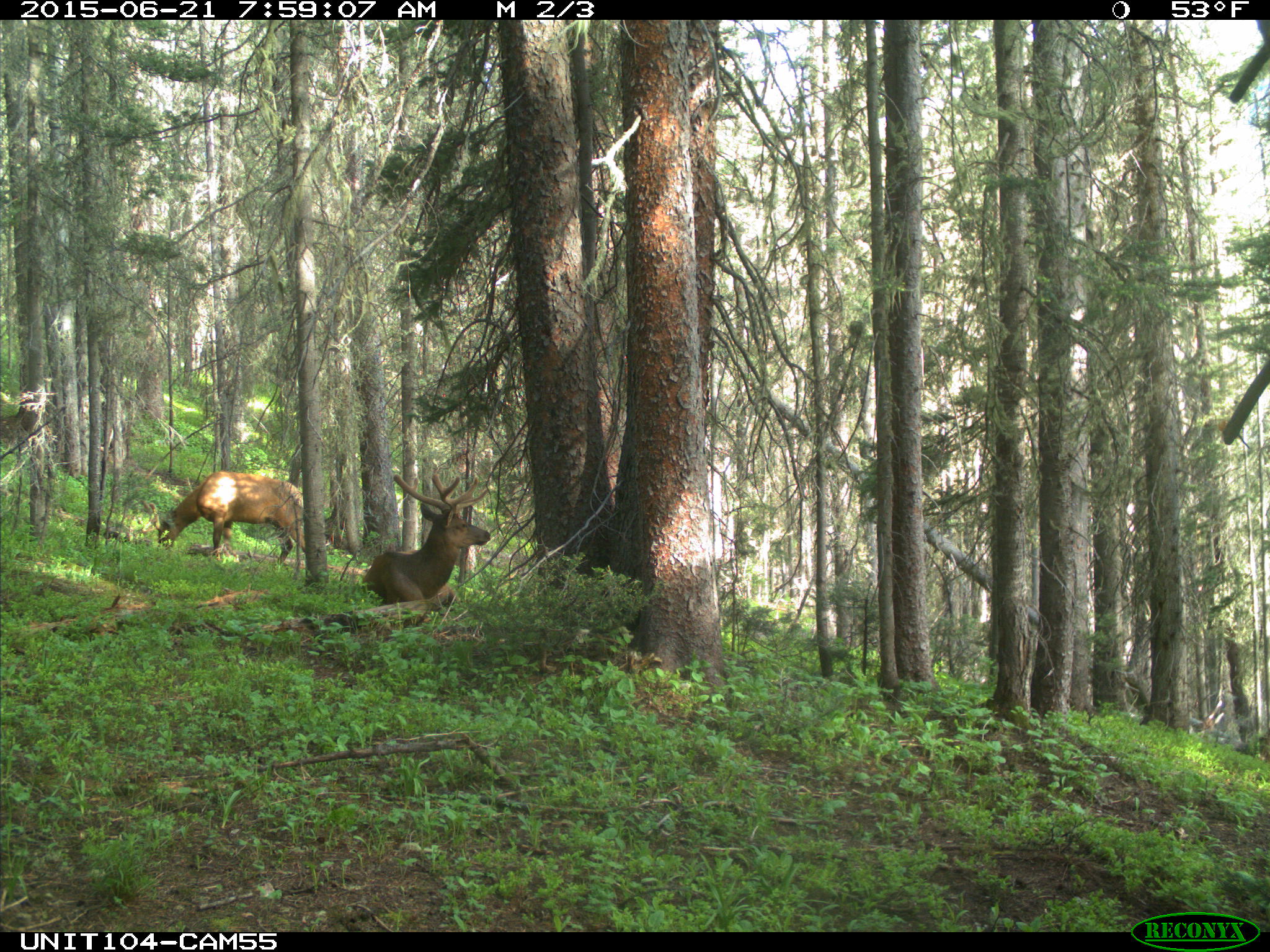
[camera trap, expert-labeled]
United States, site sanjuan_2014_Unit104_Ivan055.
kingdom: Animalia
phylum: Chordata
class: Mammalia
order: Artiodactyla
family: Cervidae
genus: Cervus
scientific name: Cervus elaphus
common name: red deer